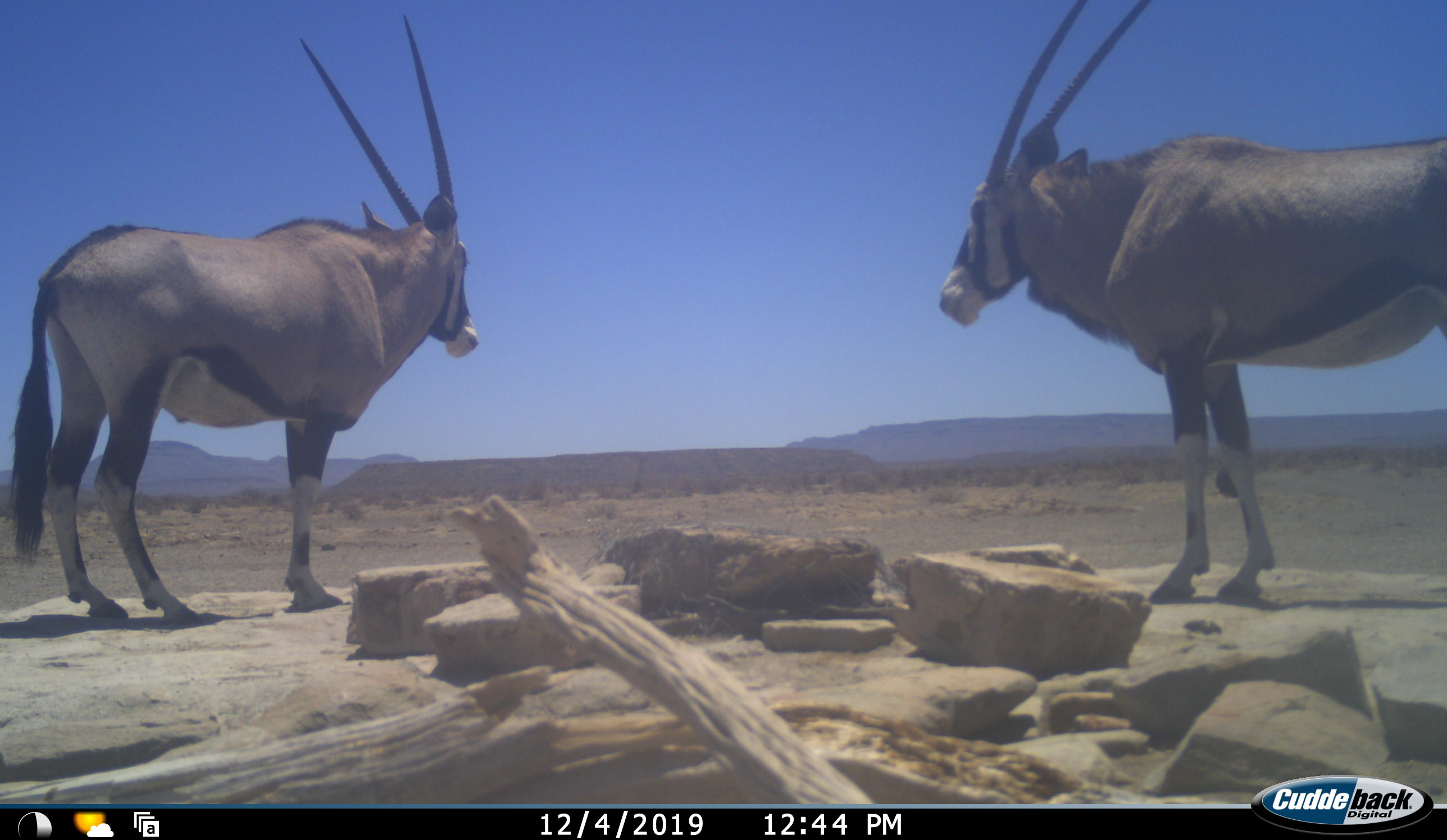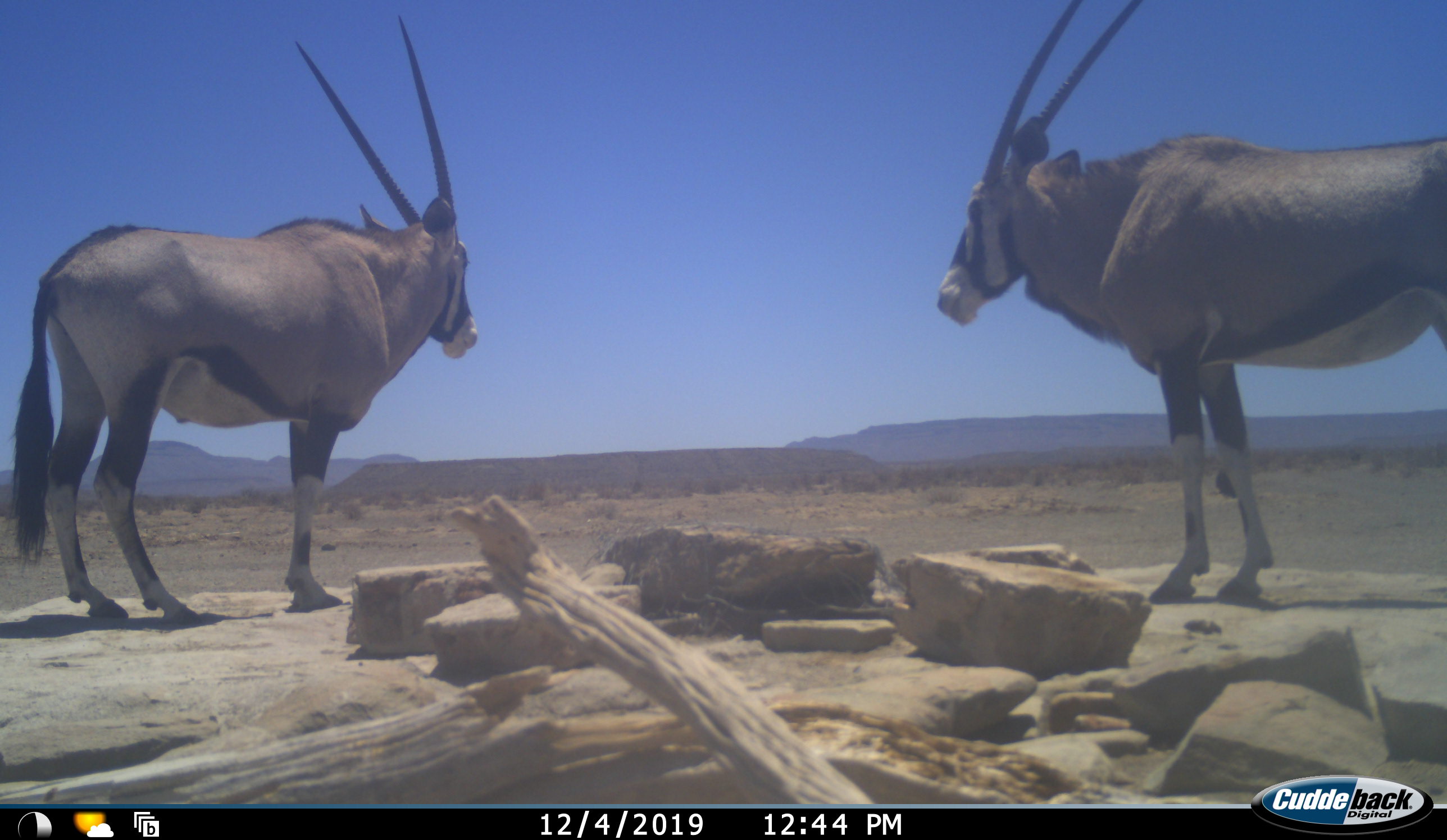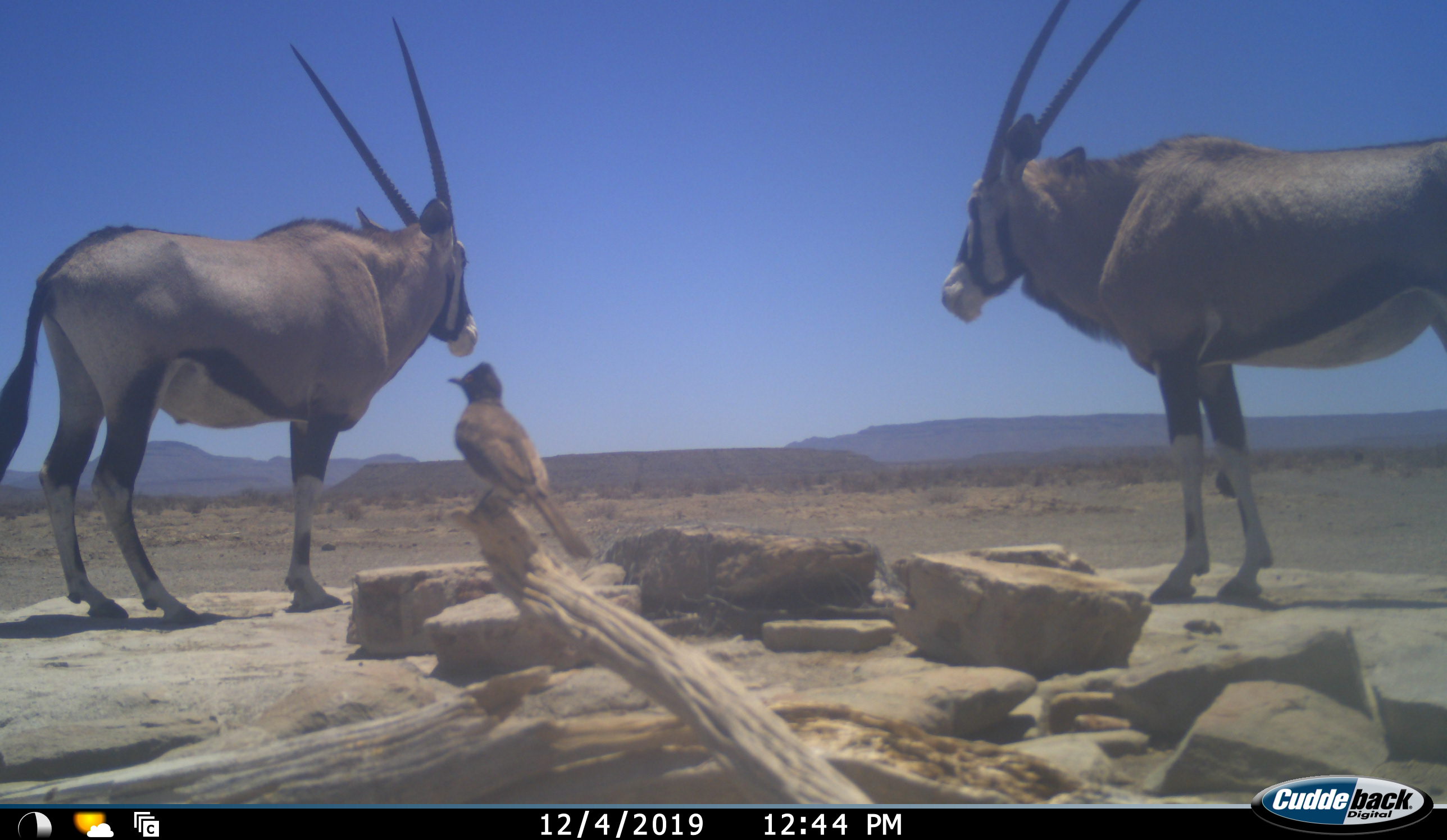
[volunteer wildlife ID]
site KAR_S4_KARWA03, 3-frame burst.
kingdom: Animalia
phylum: Chordata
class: Aves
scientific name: Aves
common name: bird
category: birdother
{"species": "birdother (bird) (Aves)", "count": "1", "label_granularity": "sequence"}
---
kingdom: Animalia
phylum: Chordata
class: Mammalia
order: Artiodactyla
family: Bovidae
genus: Oryx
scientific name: Oryx gazella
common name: gemsbok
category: oryx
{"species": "oryx (gemsbok) (Oryx gazella)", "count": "2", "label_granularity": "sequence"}